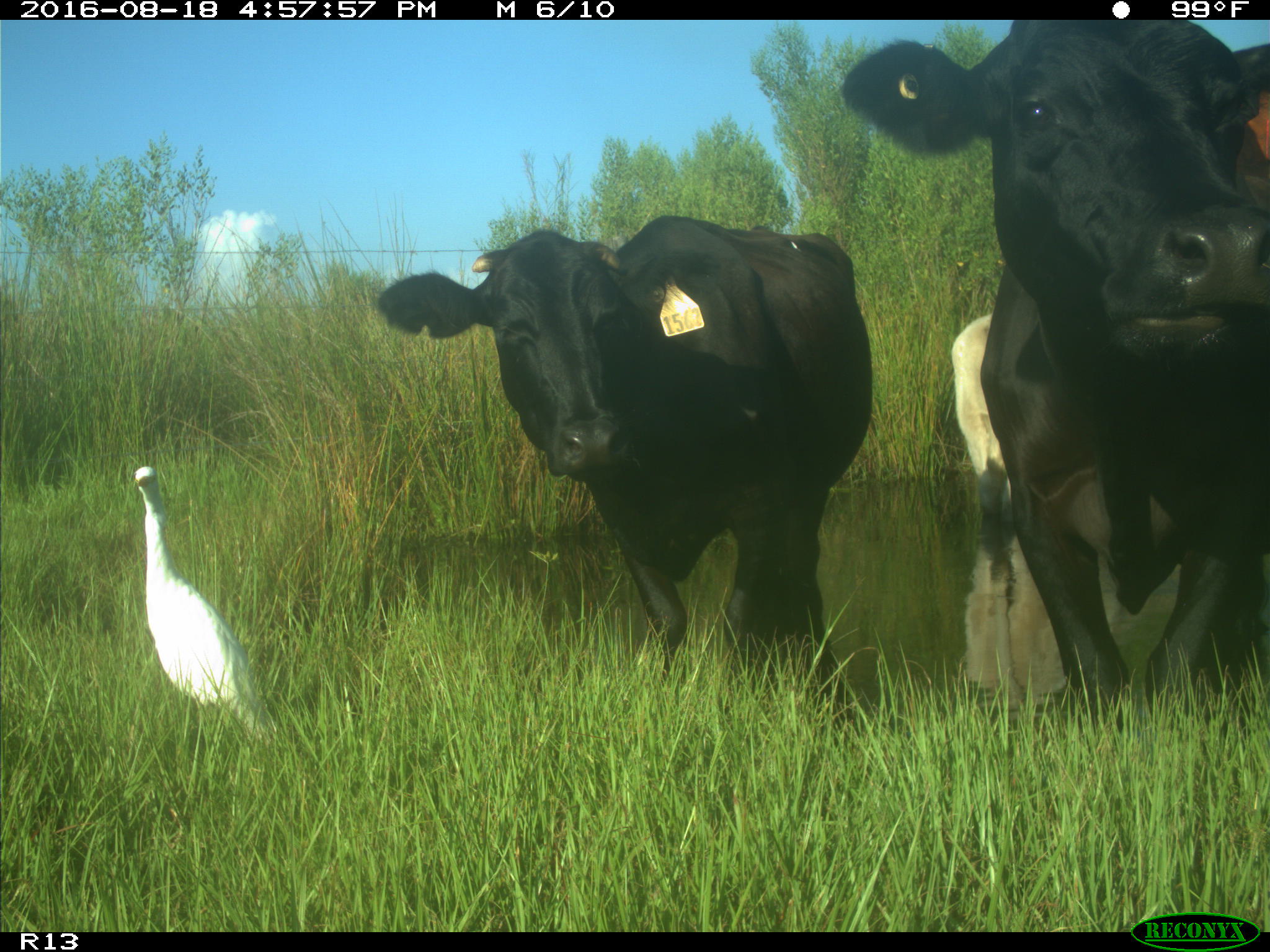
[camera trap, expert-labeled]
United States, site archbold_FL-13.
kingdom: Animalia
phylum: Chordata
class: Mammalia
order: Artiodactyla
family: Bovidae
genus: Bos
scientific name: Bos taurus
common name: domestic cow